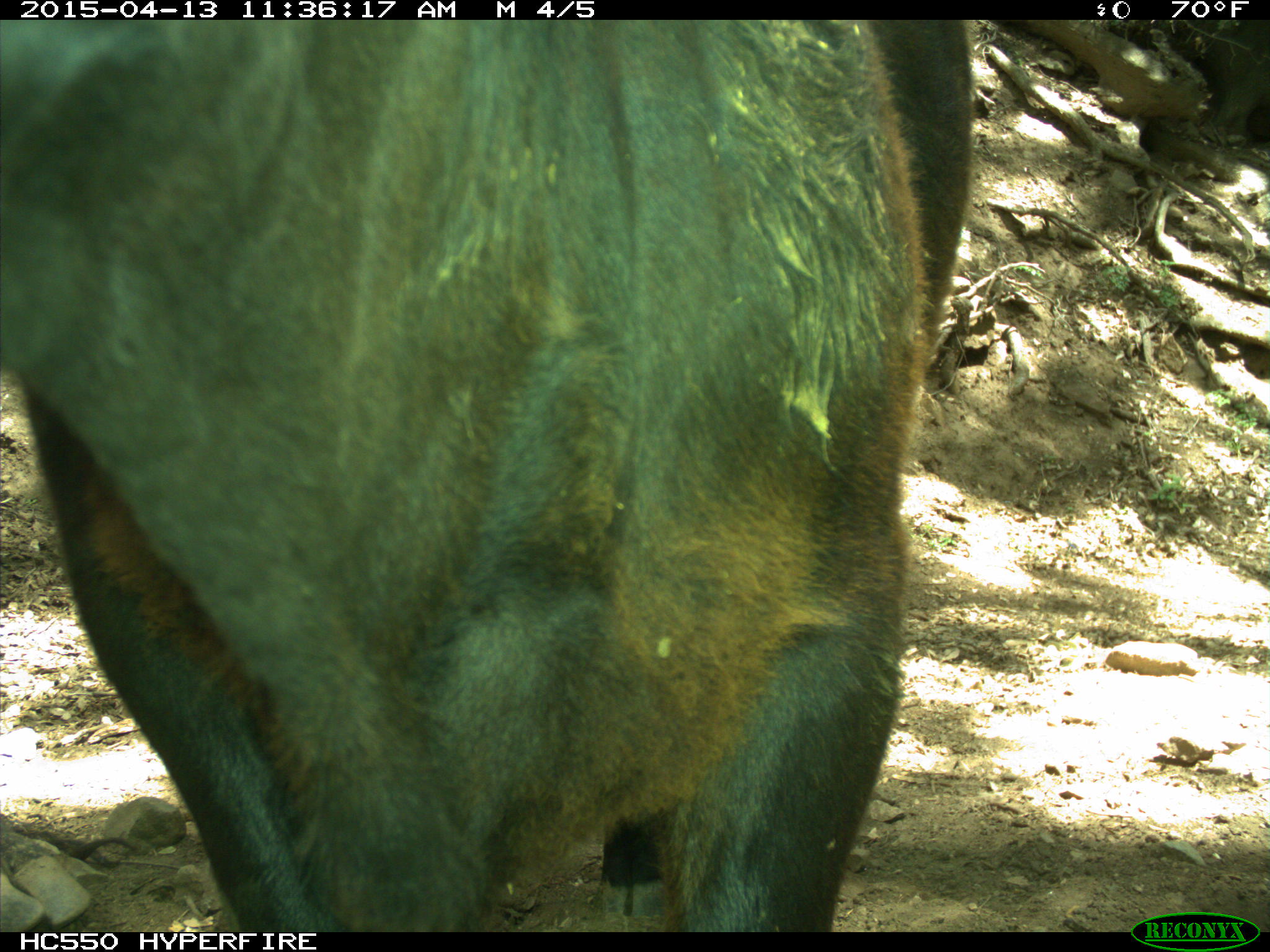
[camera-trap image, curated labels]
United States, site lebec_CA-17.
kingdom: Animalia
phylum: Chordata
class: Mammalia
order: Artiodactyla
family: Bovidae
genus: Bos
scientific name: Bos taurus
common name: domestic cow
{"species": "Bos taurus (domestic cow)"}